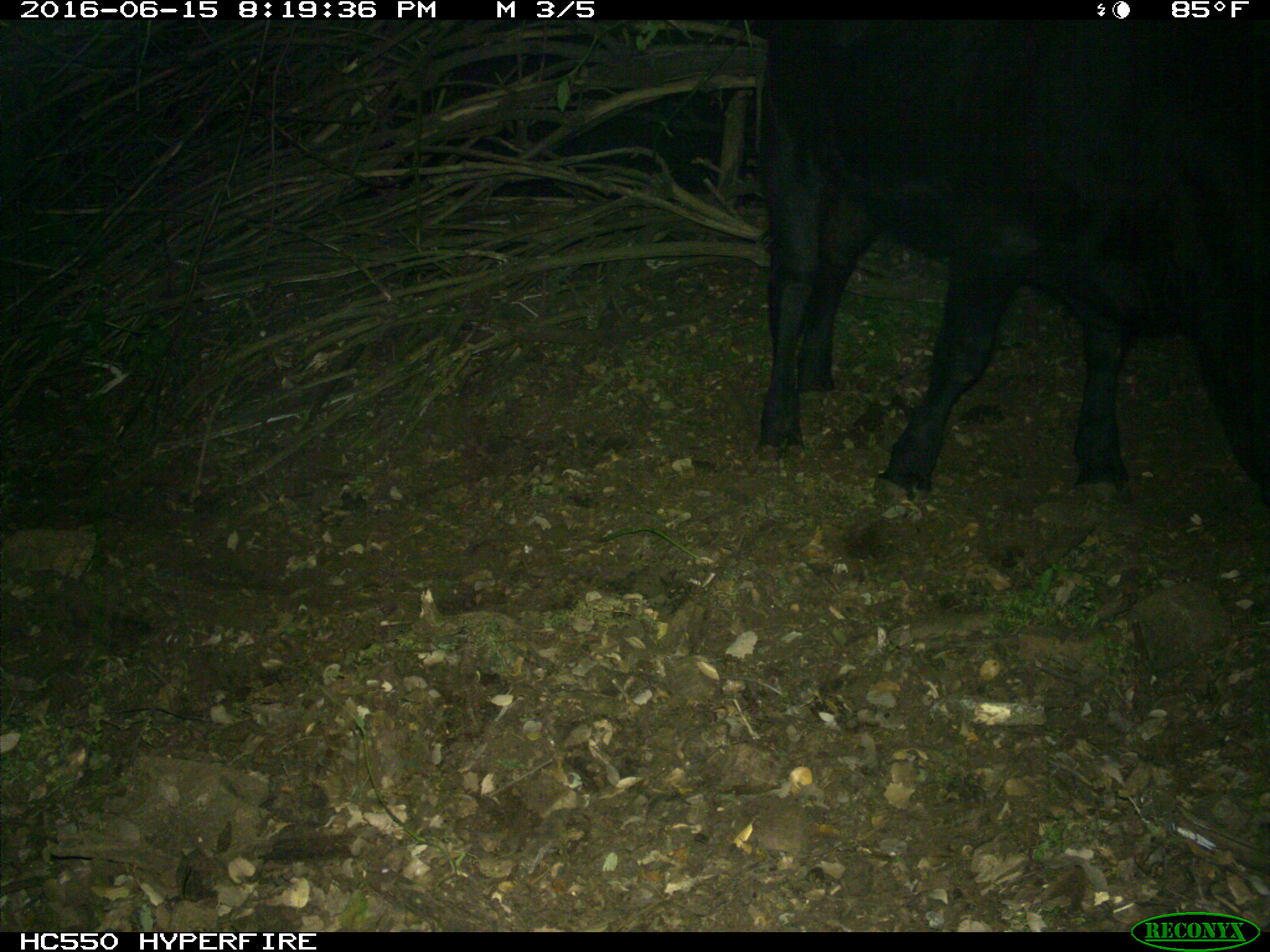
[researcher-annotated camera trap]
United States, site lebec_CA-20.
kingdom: Animalia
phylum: Chordata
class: Mammalia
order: Artiodactyla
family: Bovidae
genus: Bos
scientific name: Bos taurus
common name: domestic cow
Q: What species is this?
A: Bos taurus (domestic cow).